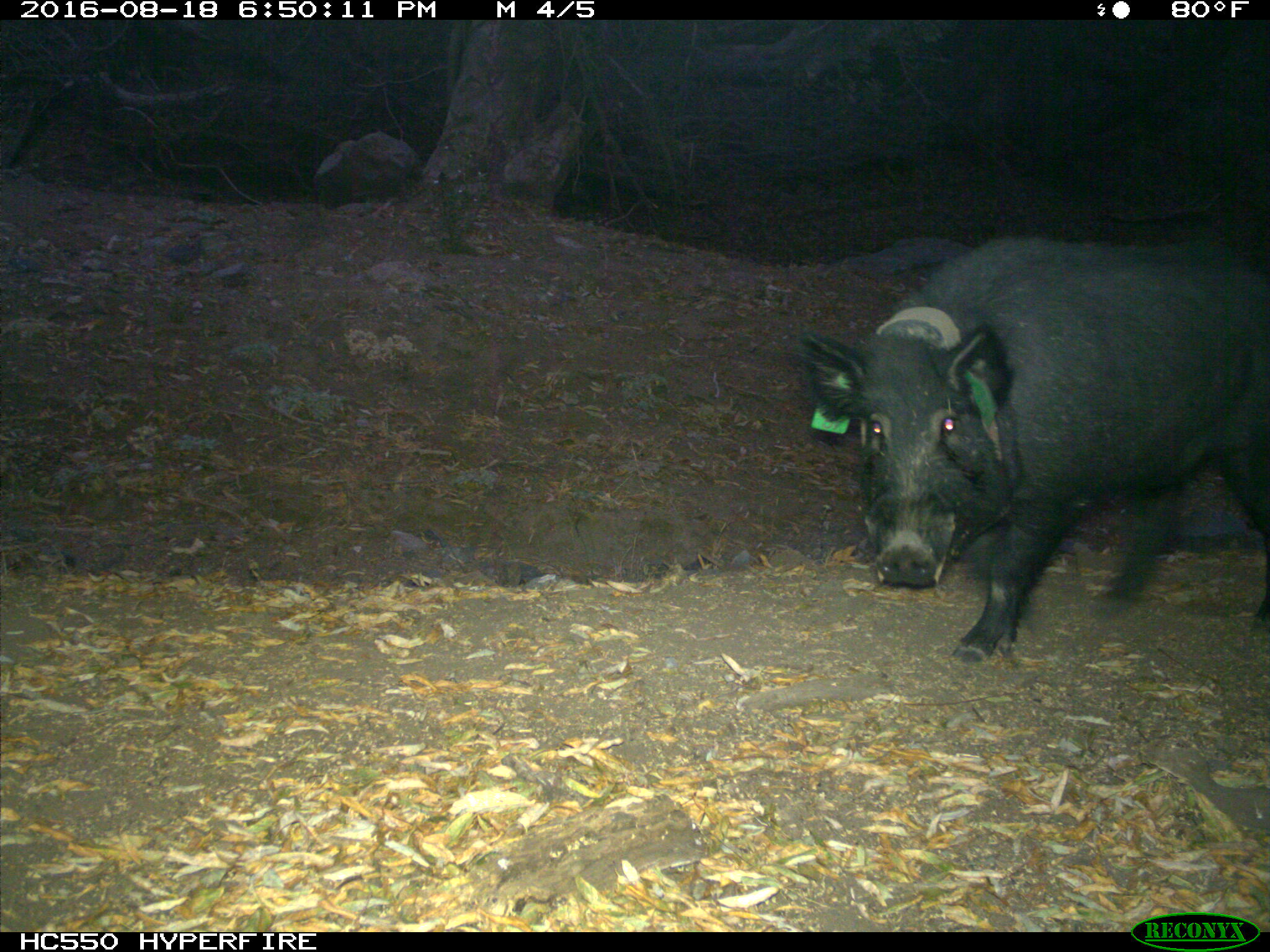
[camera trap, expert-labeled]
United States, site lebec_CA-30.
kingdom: Animalia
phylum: Chordata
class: Mammalia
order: Artiodactyla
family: Suidae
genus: Sus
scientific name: Sus scrofa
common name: wild boar